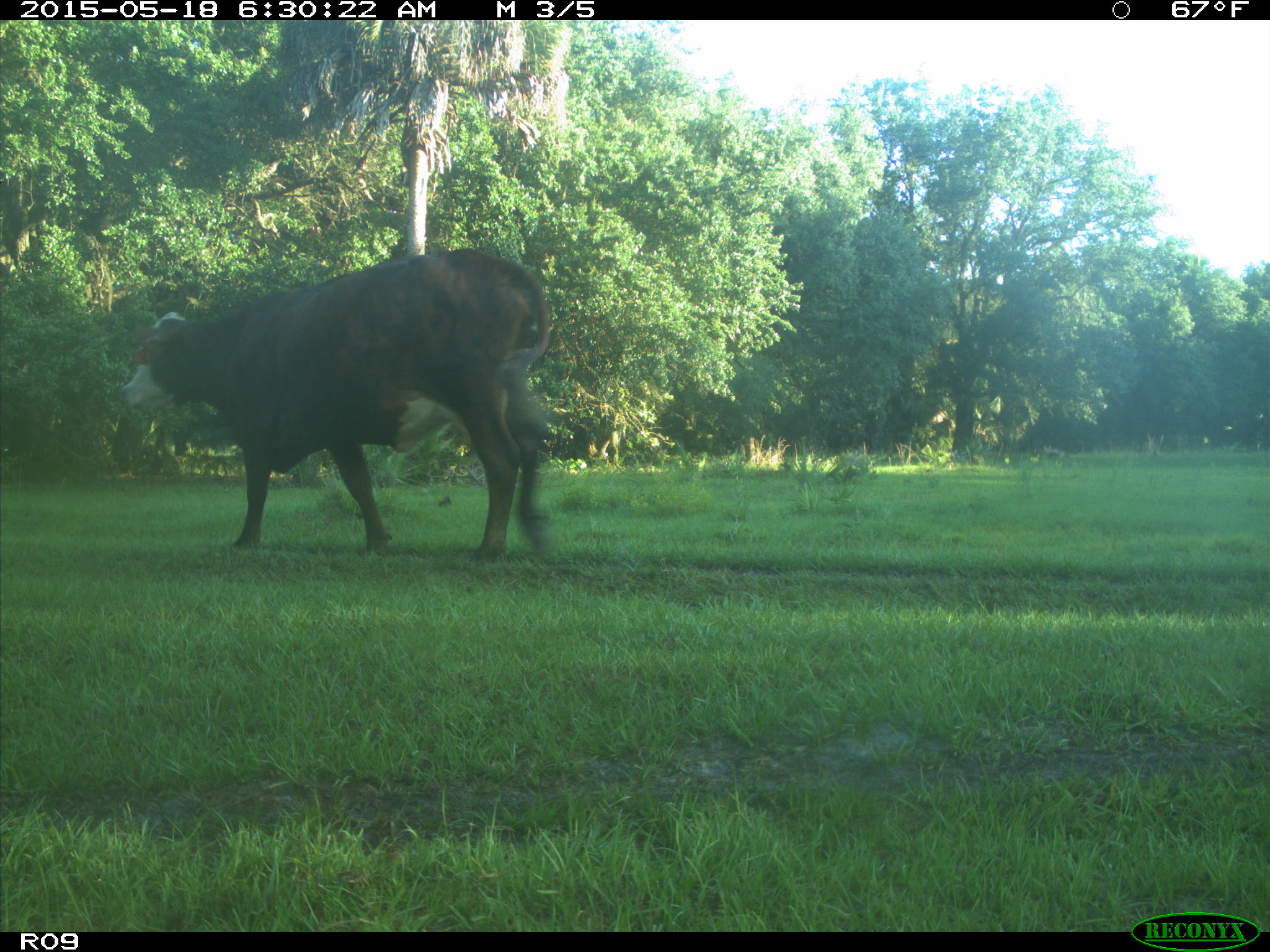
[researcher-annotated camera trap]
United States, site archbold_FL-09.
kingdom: Animalia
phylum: Chordata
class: Mammalia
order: Artiodactyla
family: Bovidae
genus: Bos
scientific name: Bos taurus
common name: domestic cow